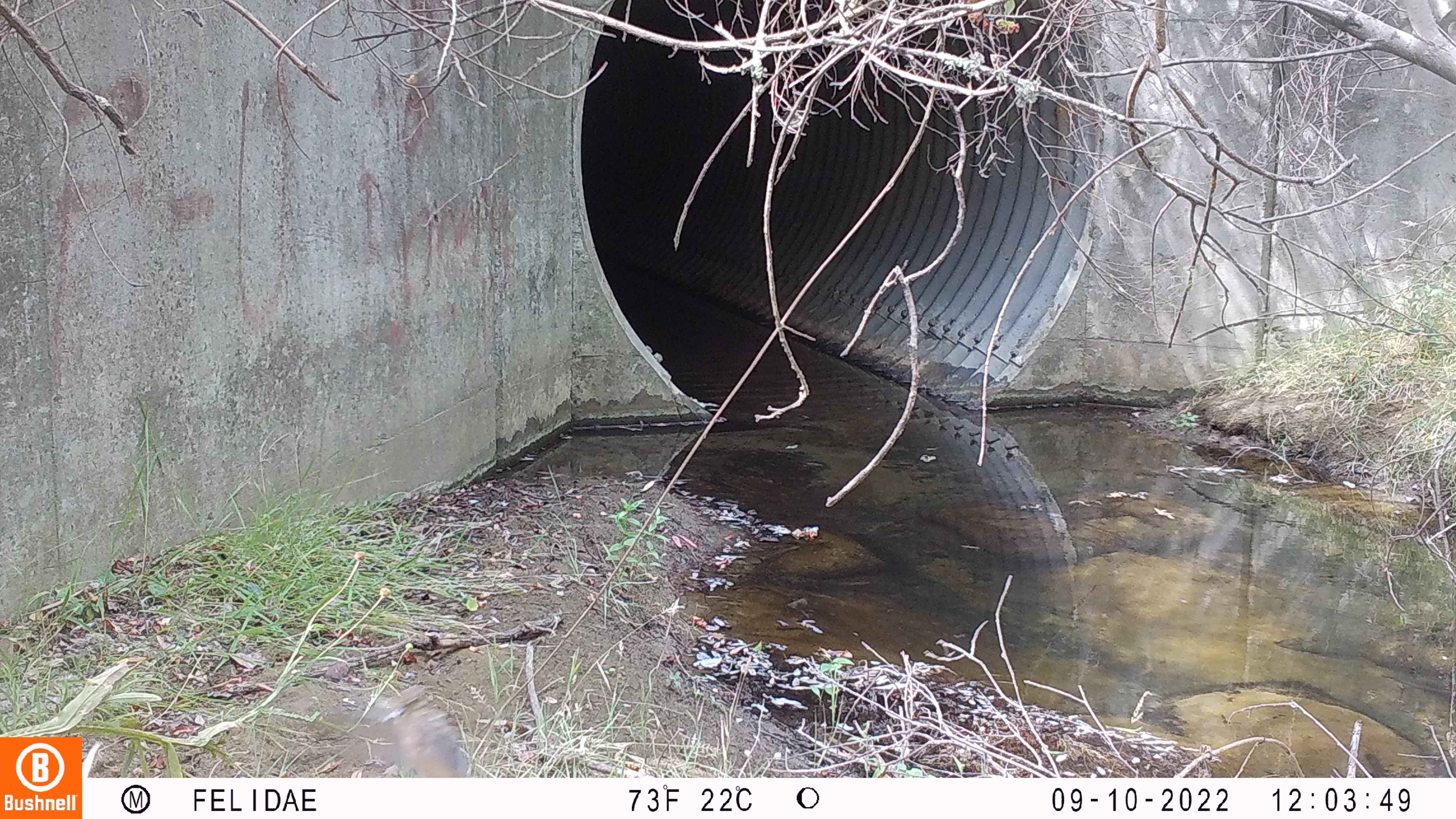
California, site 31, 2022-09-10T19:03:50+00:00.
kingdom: Animalia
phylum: Chordata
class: Aves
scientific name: Aves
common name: bird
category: unknown bird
Unknown bird (bird) (Aves).